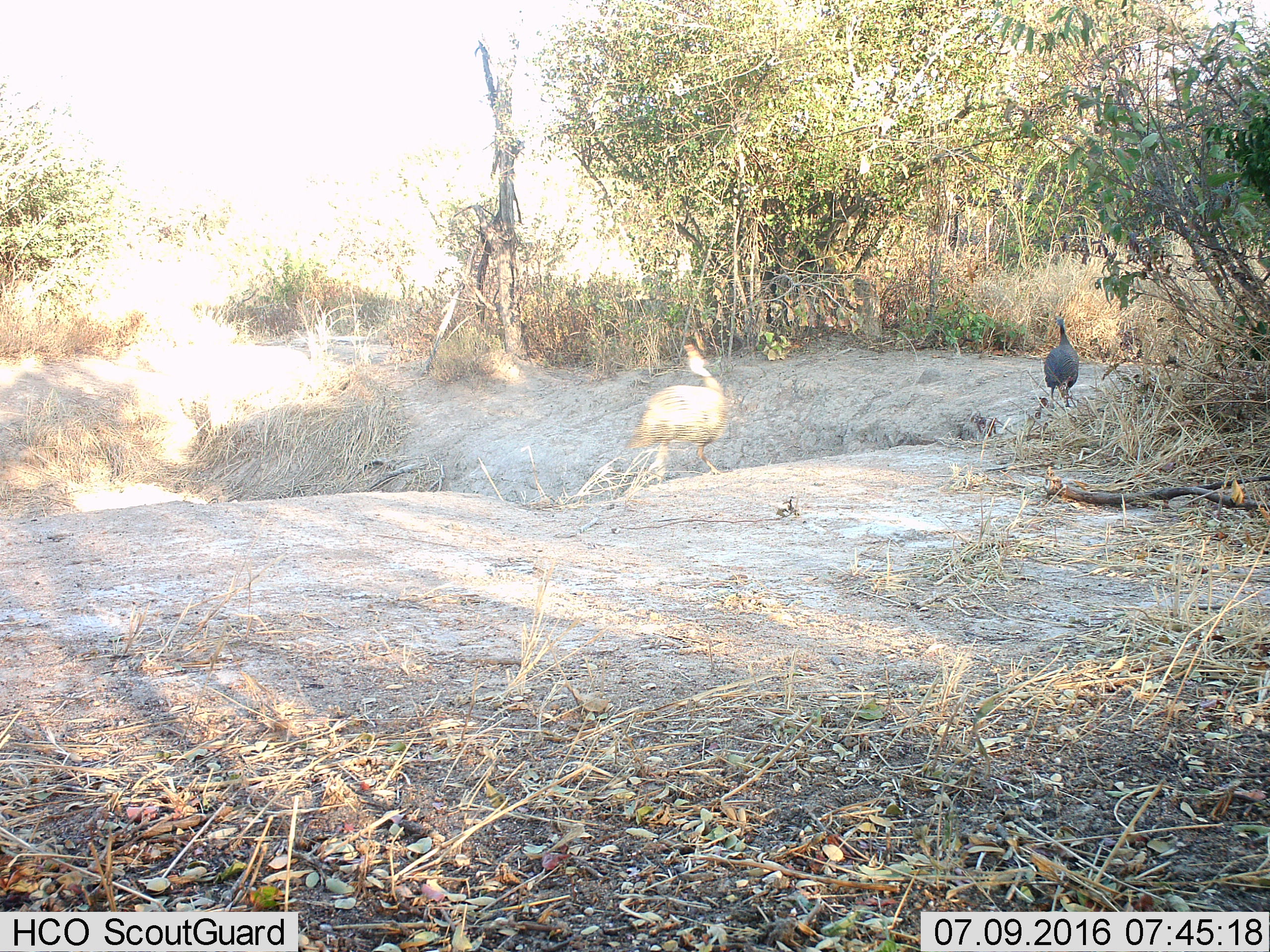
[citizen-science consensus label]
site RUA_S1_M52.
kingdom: Animalia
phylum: Chordata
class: Aves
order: Galliformes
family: Numididae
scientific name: Numididae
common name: guineafowl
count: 2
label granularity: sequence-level